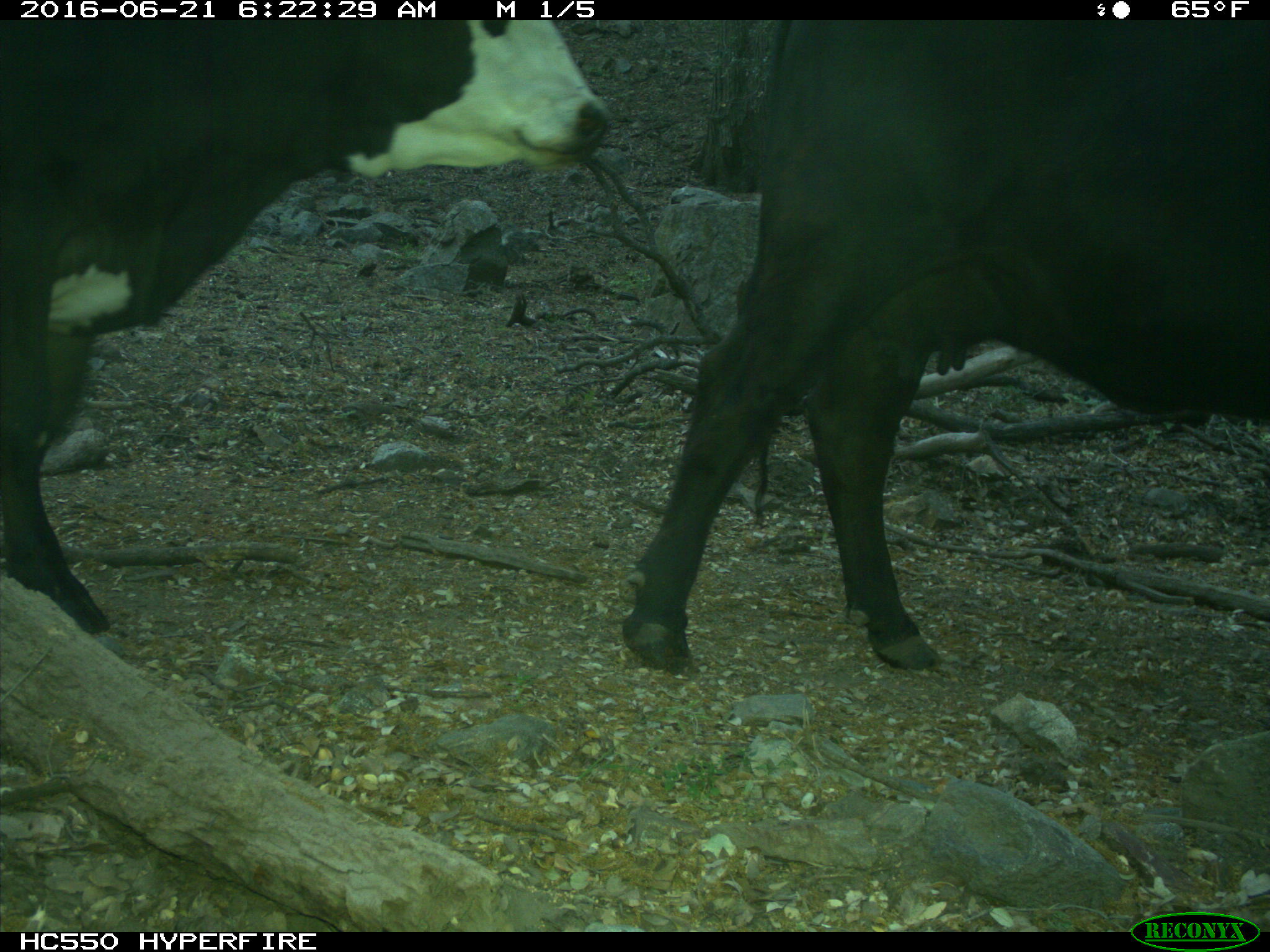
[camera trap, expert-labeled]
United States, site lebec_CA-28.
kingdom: Animalia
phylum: Chordata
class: Mammalia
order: Artiodactyla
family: Bovidae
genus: Bos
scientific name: Bos taurus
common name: domestic cow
Bos taurus (domestic cow).